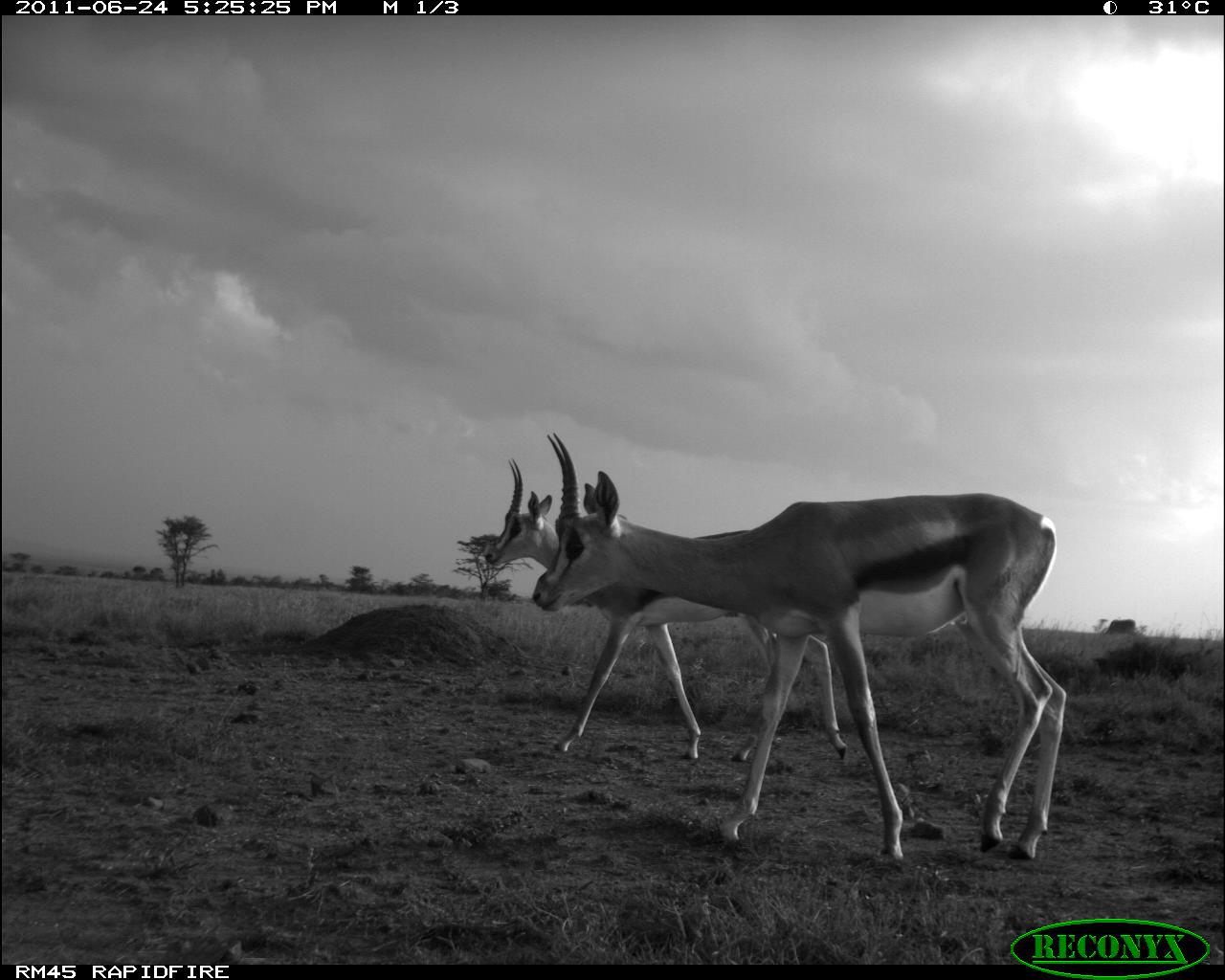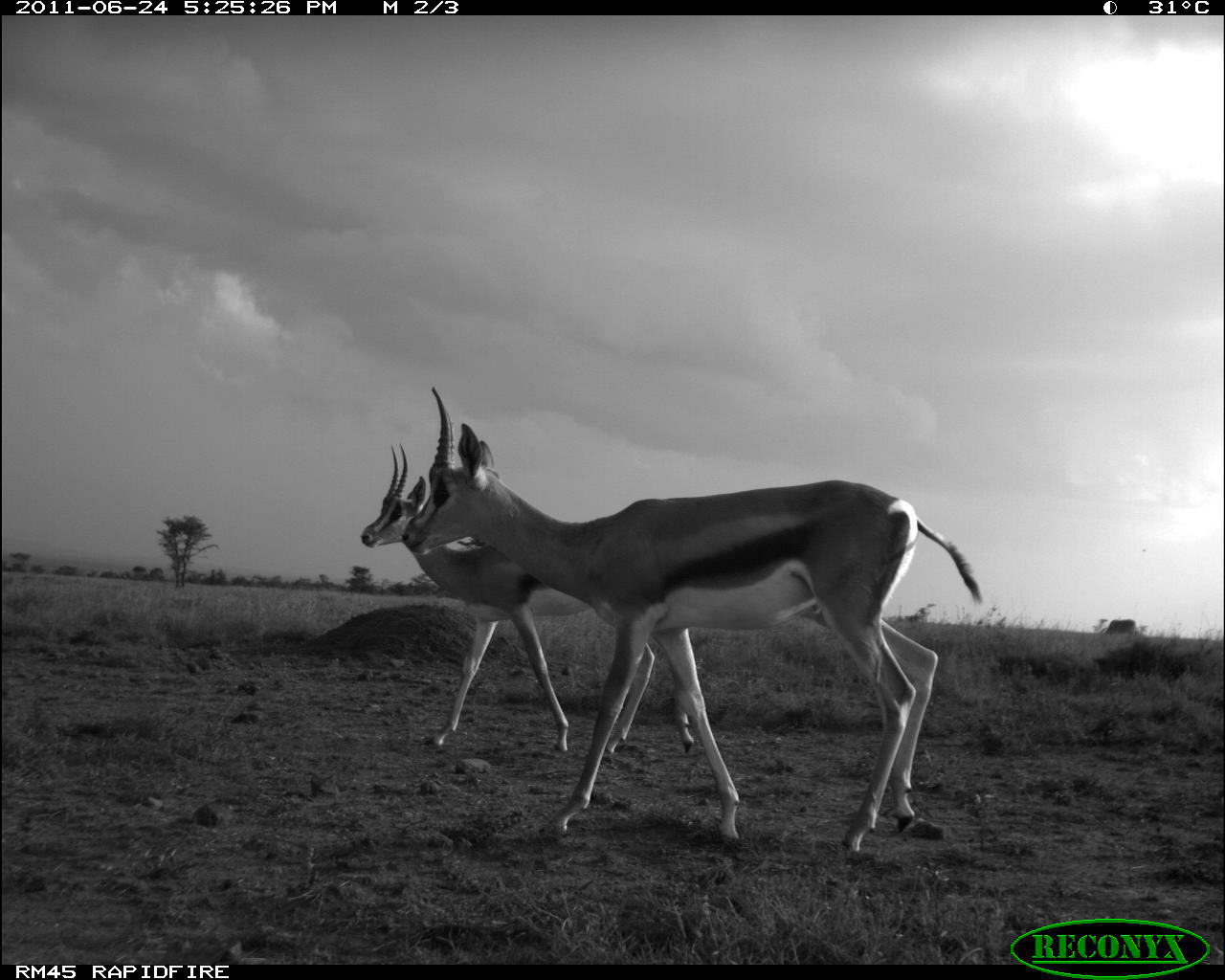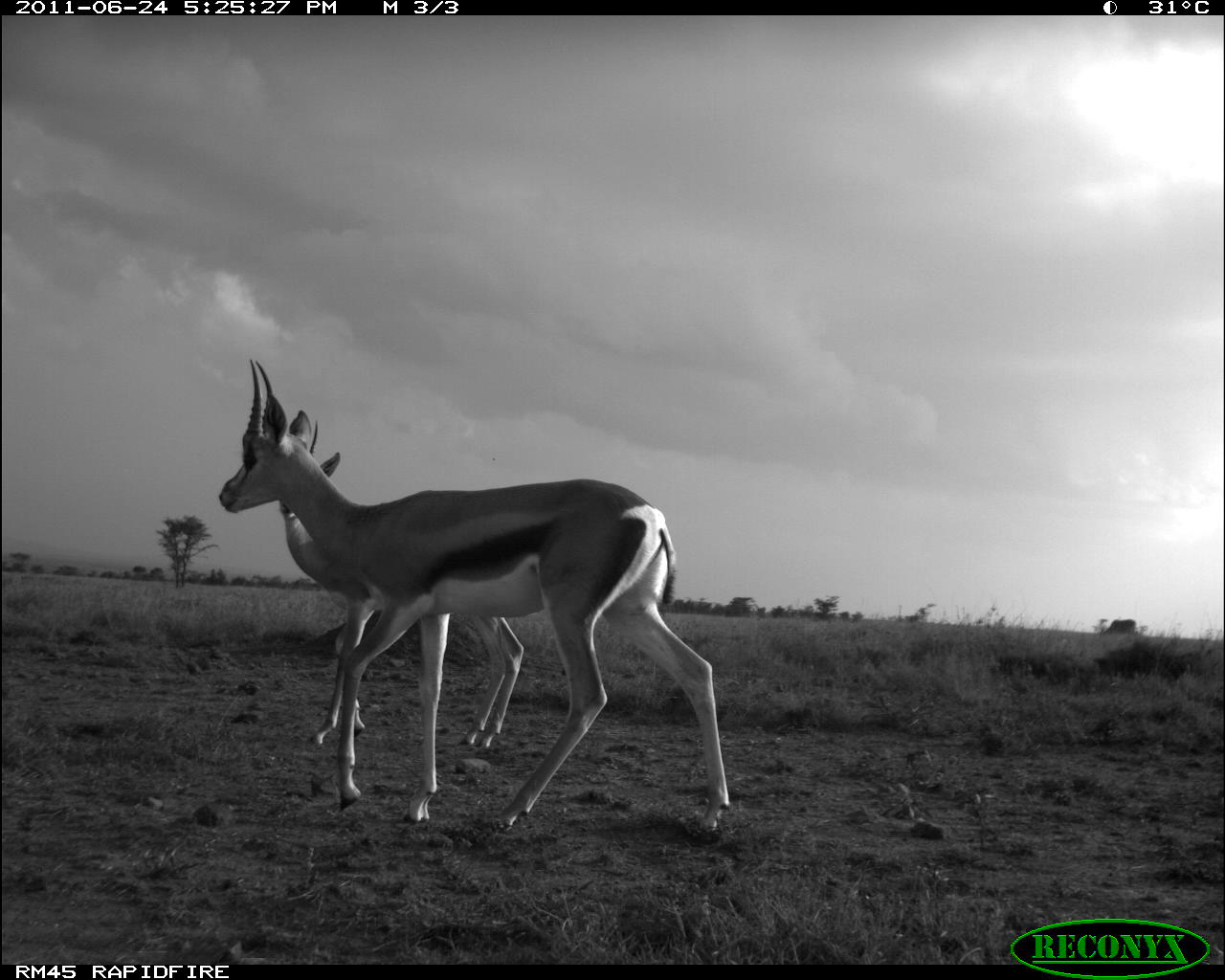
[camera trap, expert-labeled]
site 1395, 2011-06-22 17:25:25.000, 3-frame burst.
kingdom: Animalia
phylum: Chordata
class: Mammalia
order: Artiodactyla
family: Bovidae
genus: Nanger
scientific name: Nanger granti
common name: grant's gazelle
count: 2